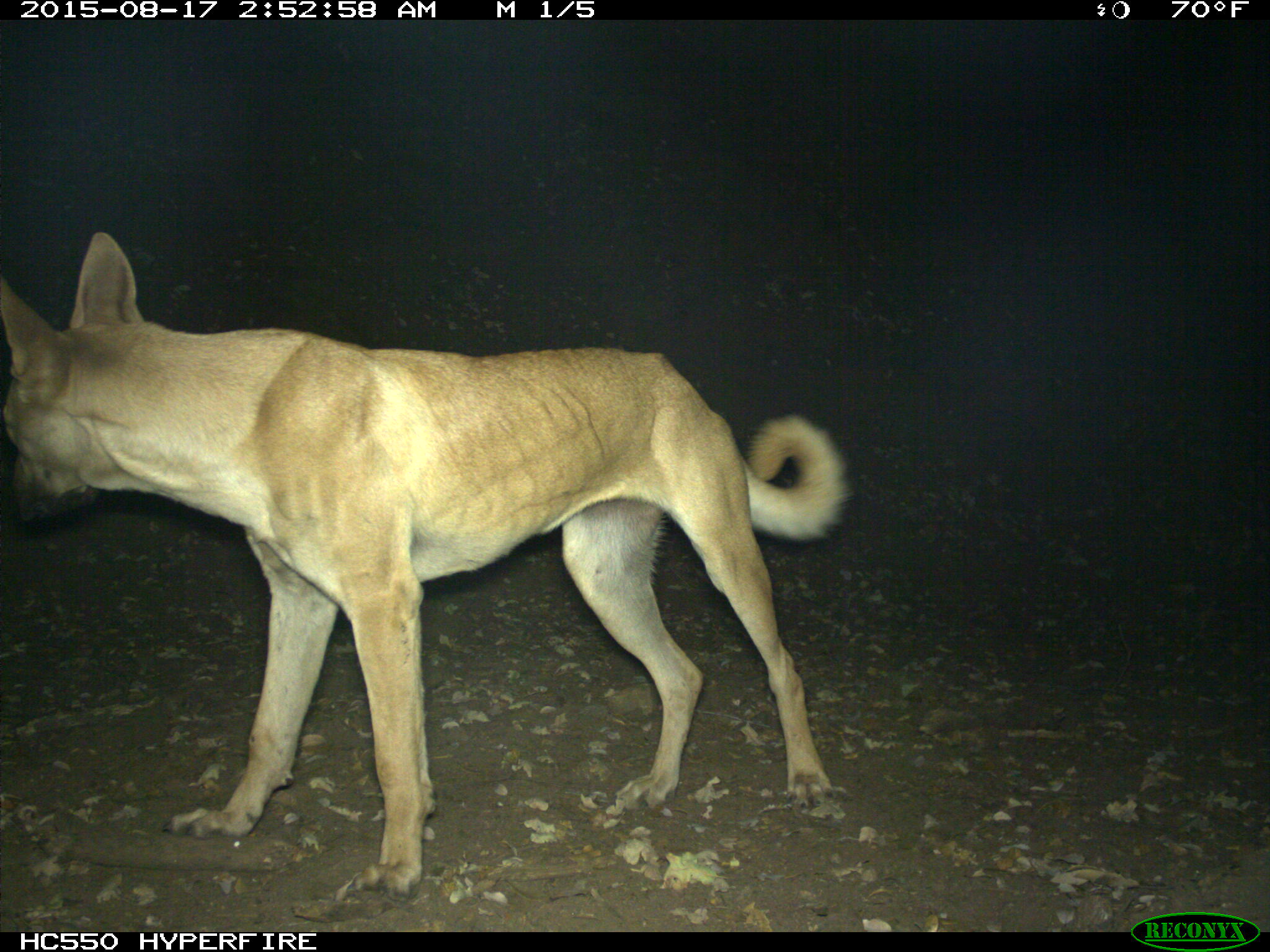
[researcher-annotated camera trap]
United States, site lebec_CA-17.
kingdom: Animalia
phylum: Chordata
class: Mammalia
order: Carnivora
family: Canidae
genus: Canis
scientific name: Canis familiaris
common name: domestic dog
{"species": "Canis familiaris (domestic dog)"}